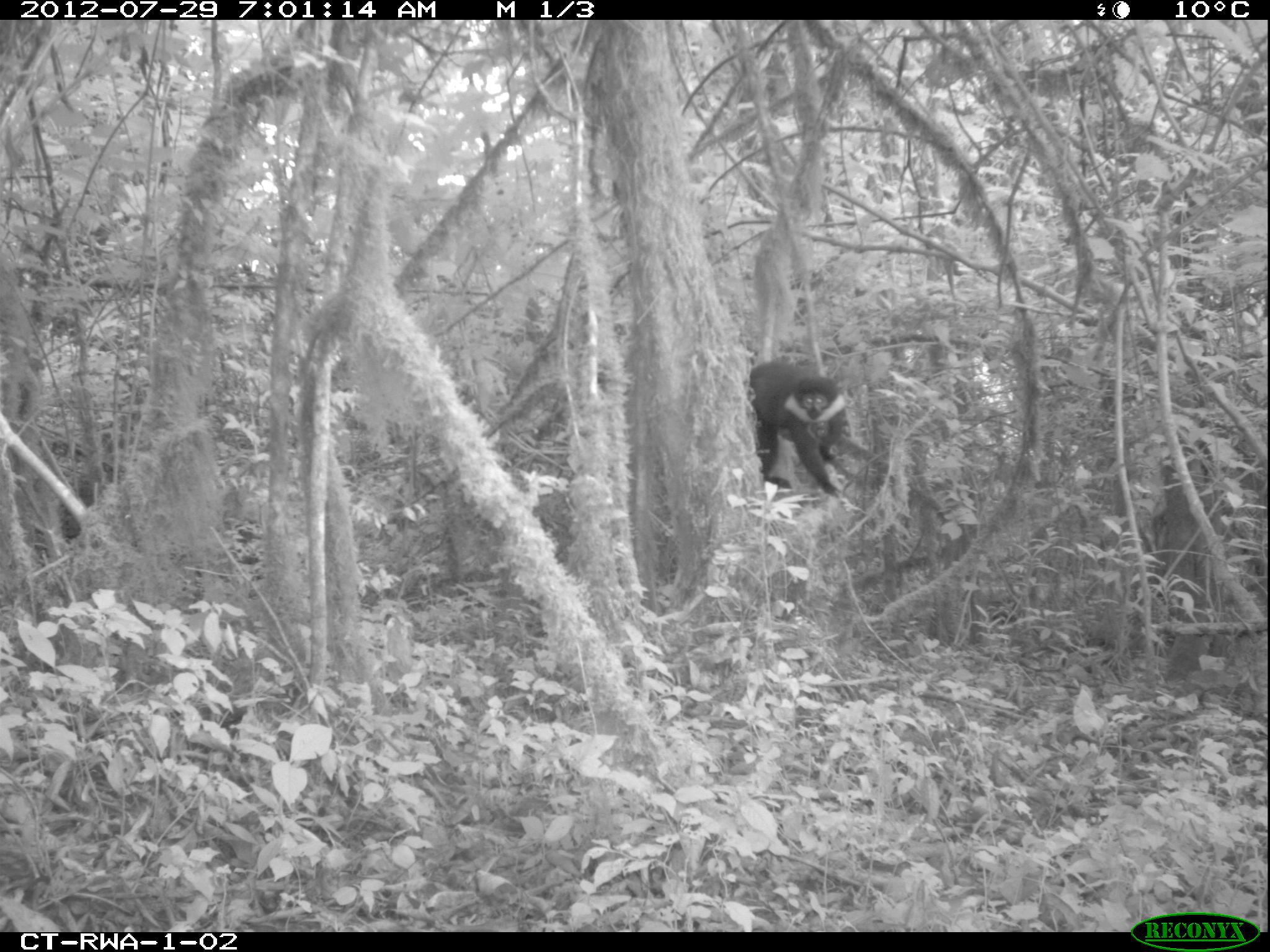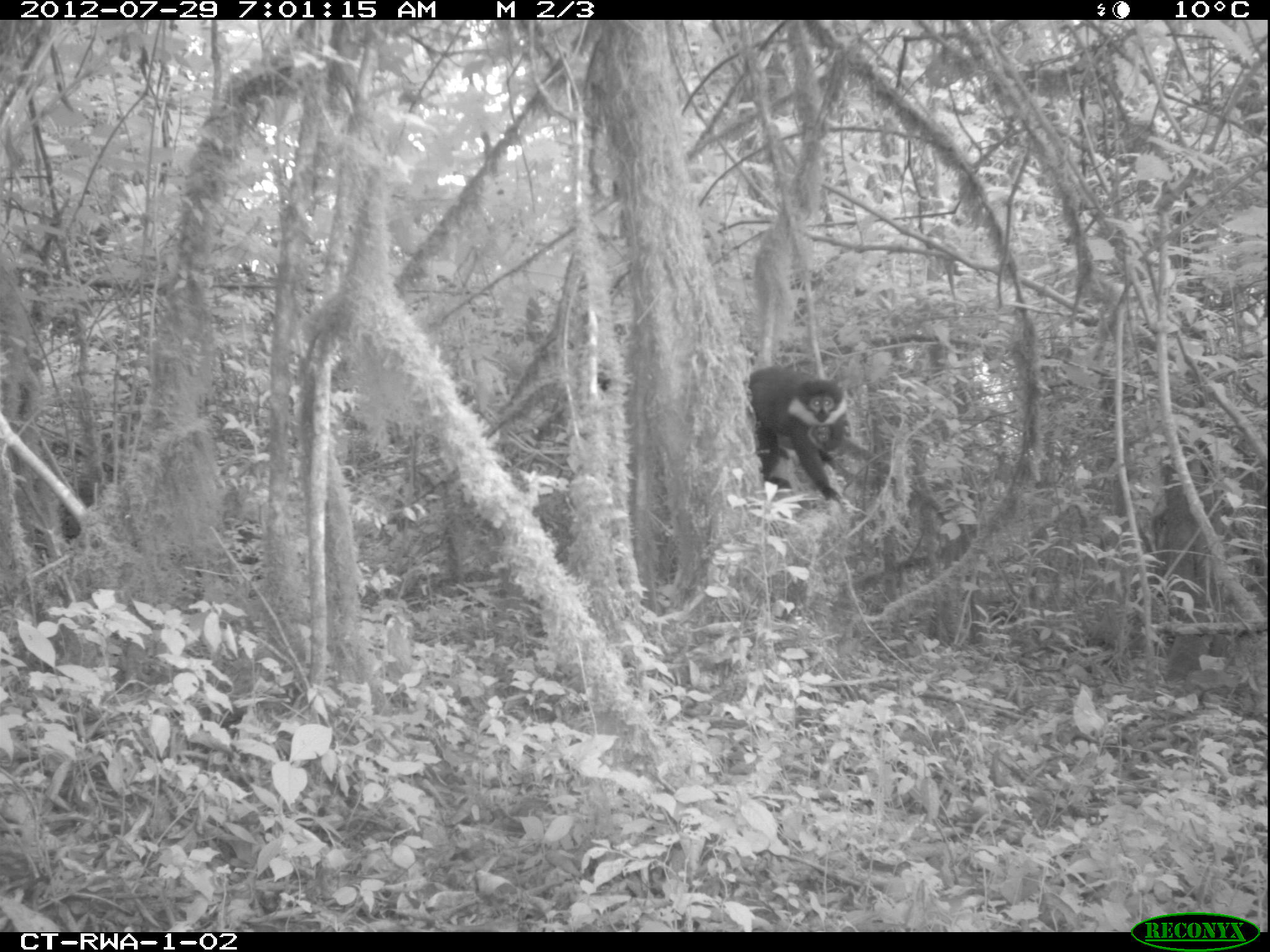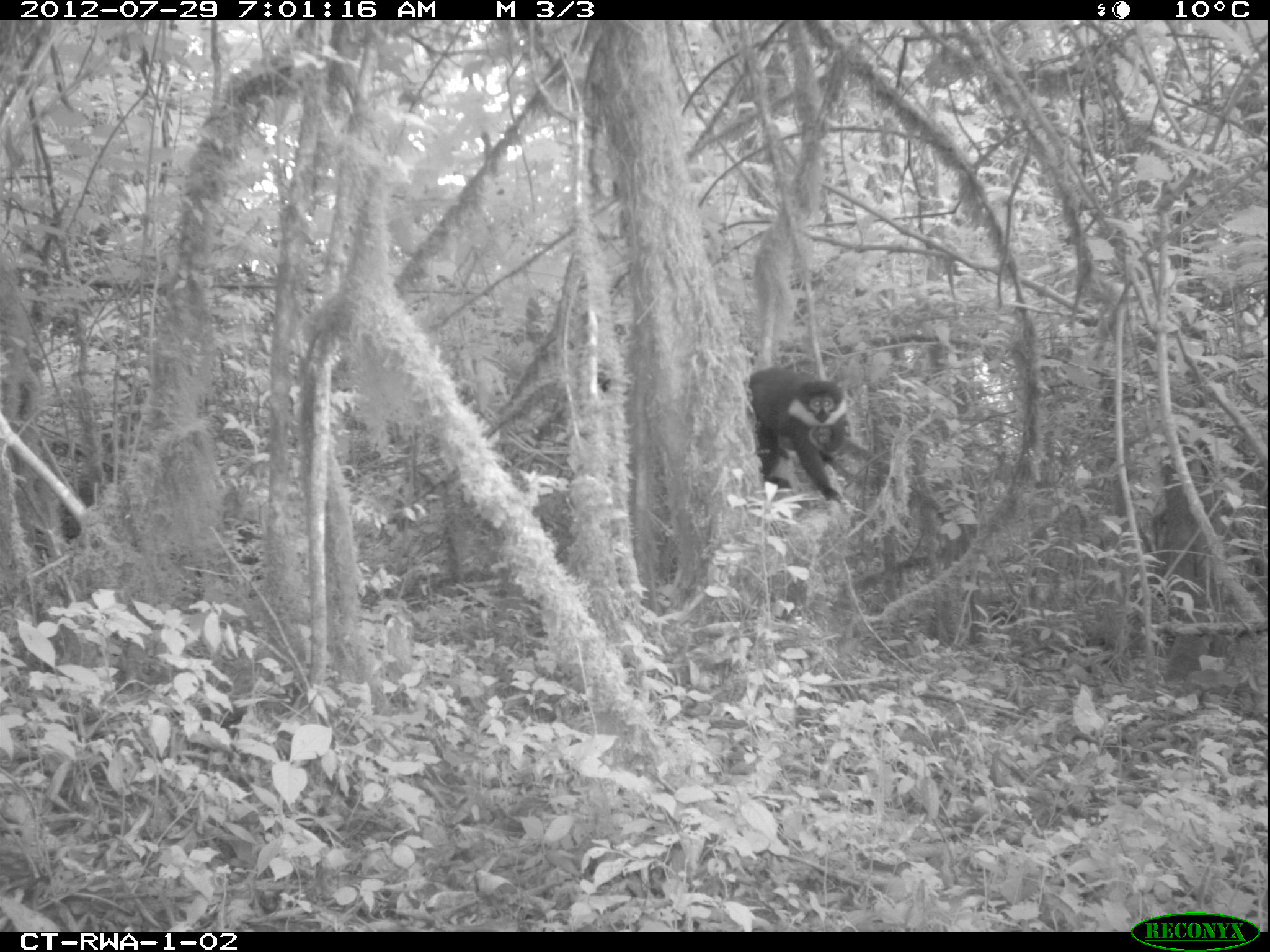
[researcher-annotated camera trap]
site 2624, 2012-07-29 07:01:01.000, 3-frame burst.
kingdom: Animalia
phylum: Chordata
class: Mammalia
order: Primates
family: Cercopithecidae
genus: Allochrocebus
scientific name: Allochrocebus lhoesti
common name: l'hoest's monkey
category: cercopithecus lhoesti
Cercopithecus lhoesti (l'hoest's monkey) (Allochrocebus lhoesti), count 1.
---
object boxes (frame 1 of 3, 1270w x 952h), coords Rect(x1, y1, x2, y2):
cercopithecus lhoesti: Rect(746, 359, 847, 498)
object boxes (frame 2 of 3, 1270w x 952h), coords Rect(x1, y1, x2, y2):
cercopithecus lhoesti: Rect(747, 363, 851, 504); Rect(805, 421, 850, 451)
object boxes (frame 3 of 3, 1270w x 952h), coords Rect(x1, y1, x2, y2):
cercopithecus lhoesti: Rect(742, 365, 850, 506); Rect(807, 425, 847, 458)